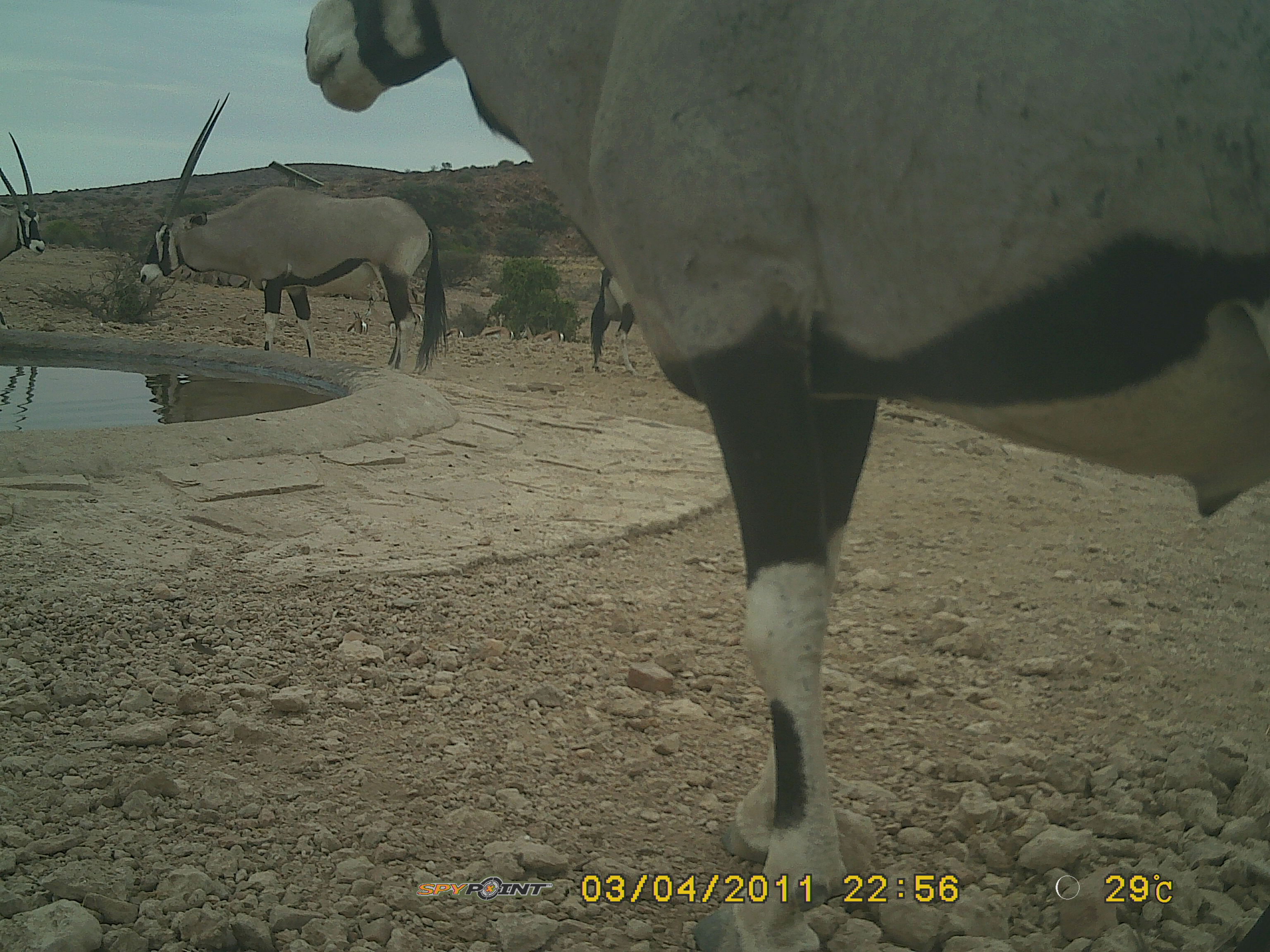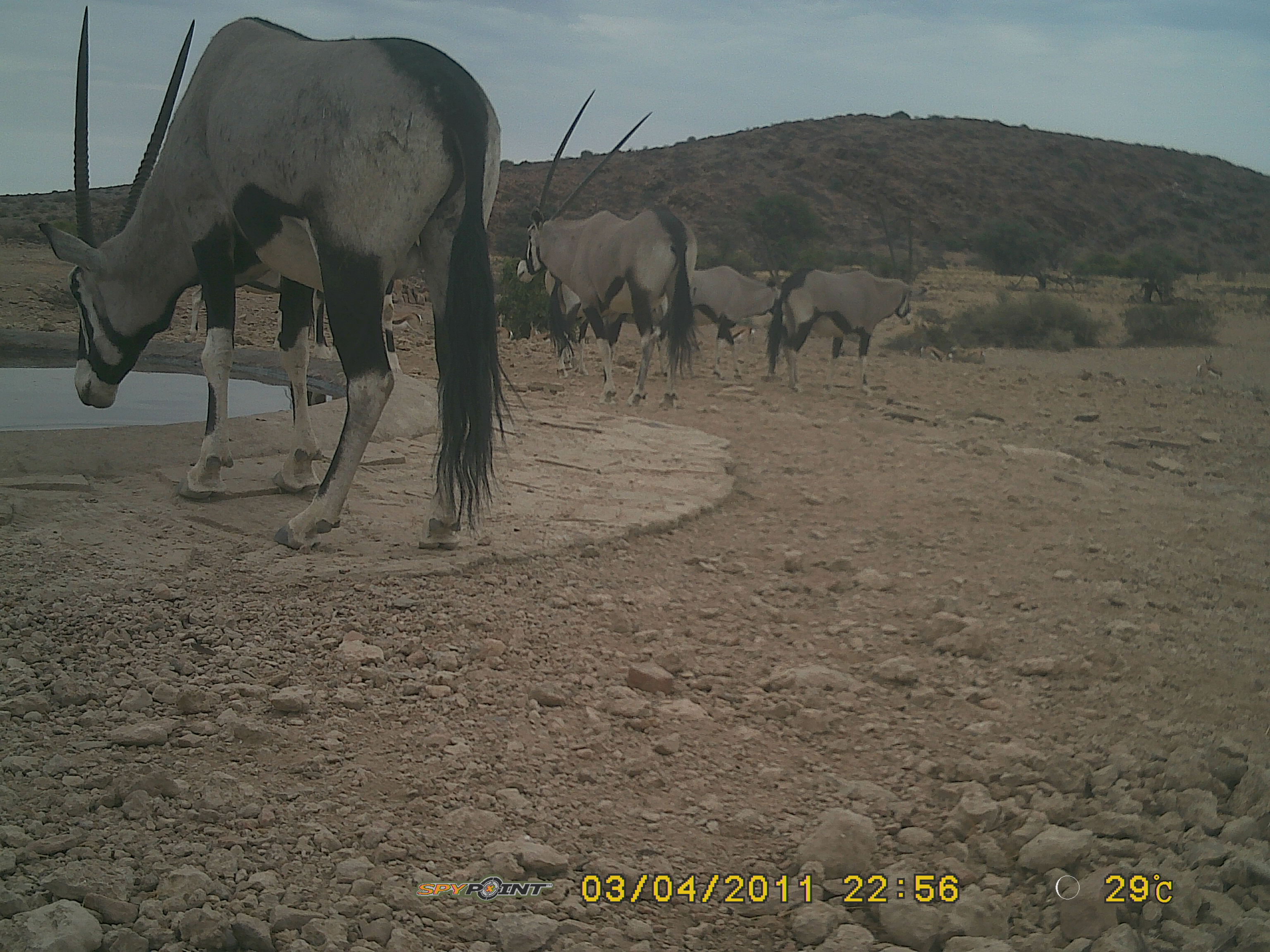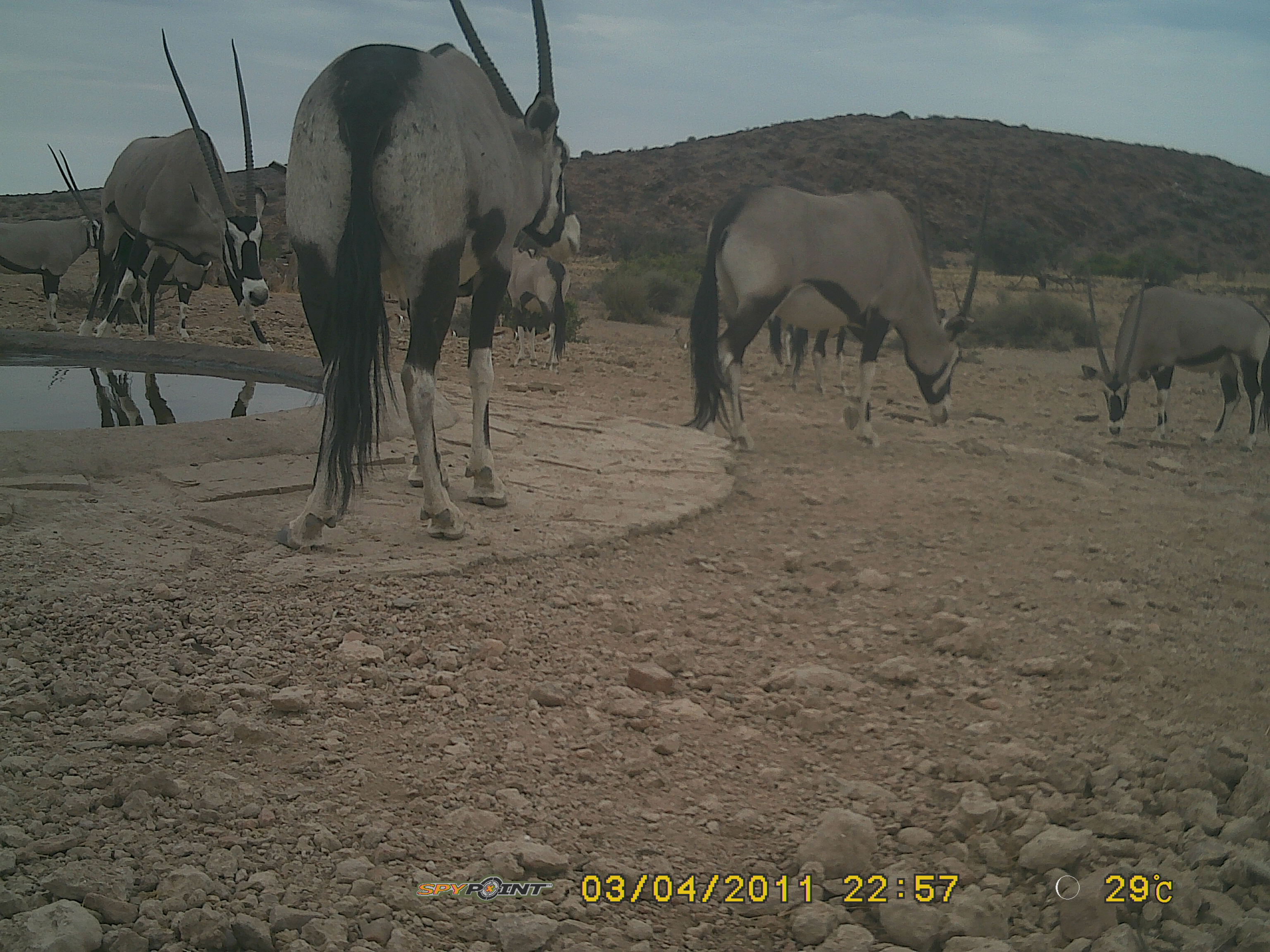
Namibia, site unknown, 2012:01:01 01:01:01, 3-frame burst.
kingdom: Animalia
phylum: Chordata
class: Mammalia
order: Artiodactyla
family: Bovidae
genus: Oryx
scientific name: Oryx gazella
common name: gemsbok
Oryx gazella (gemsbok).